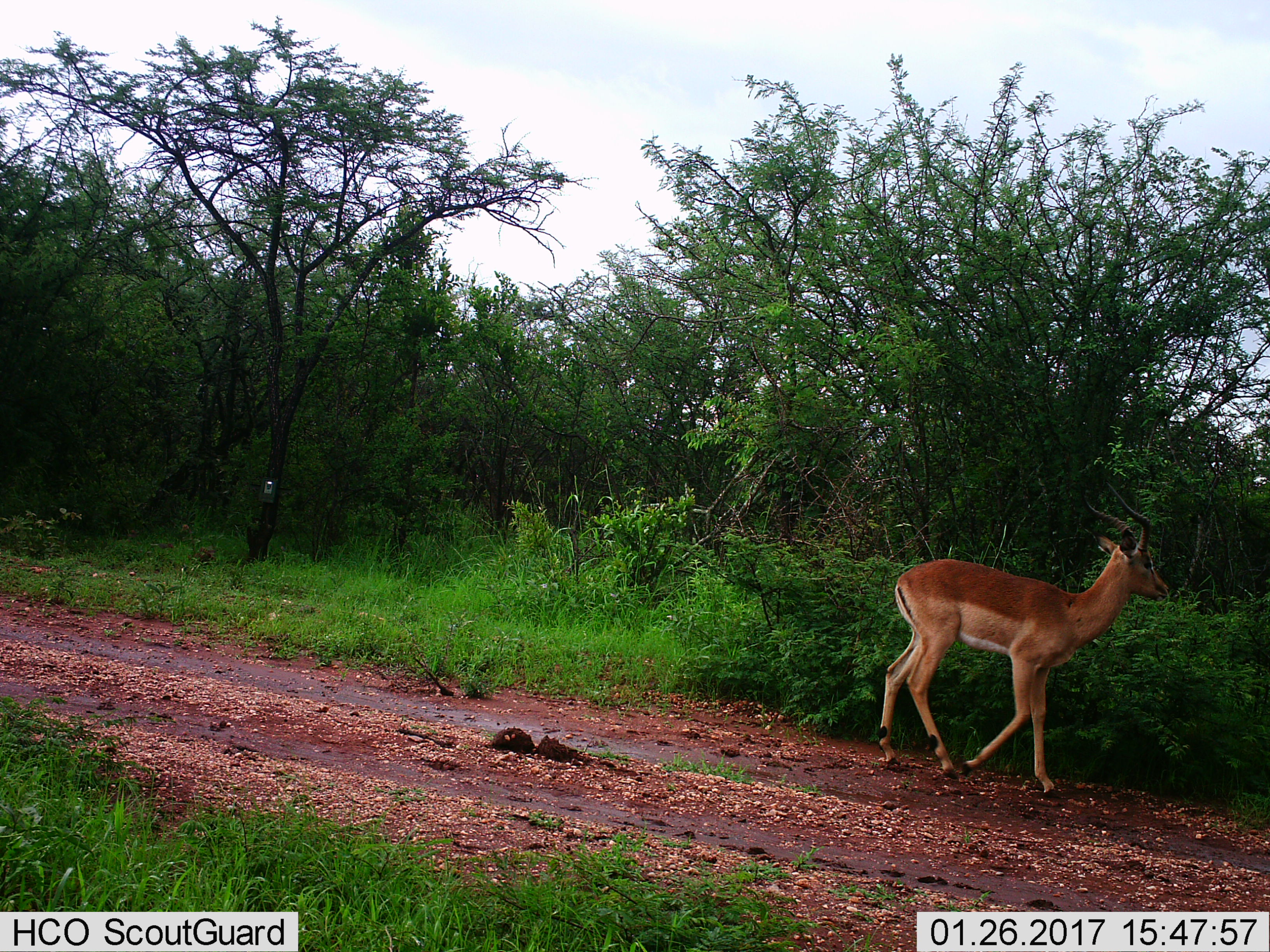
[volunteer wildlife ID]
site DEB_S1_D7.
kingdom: Animalia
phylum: Chordata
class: Mammalia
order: Artiodactyla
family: Bovidae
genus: Aepyceros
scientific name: Aepyceros melampus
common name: impala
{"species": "impala (Aepyceros melampus)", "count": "1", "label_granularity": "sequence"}